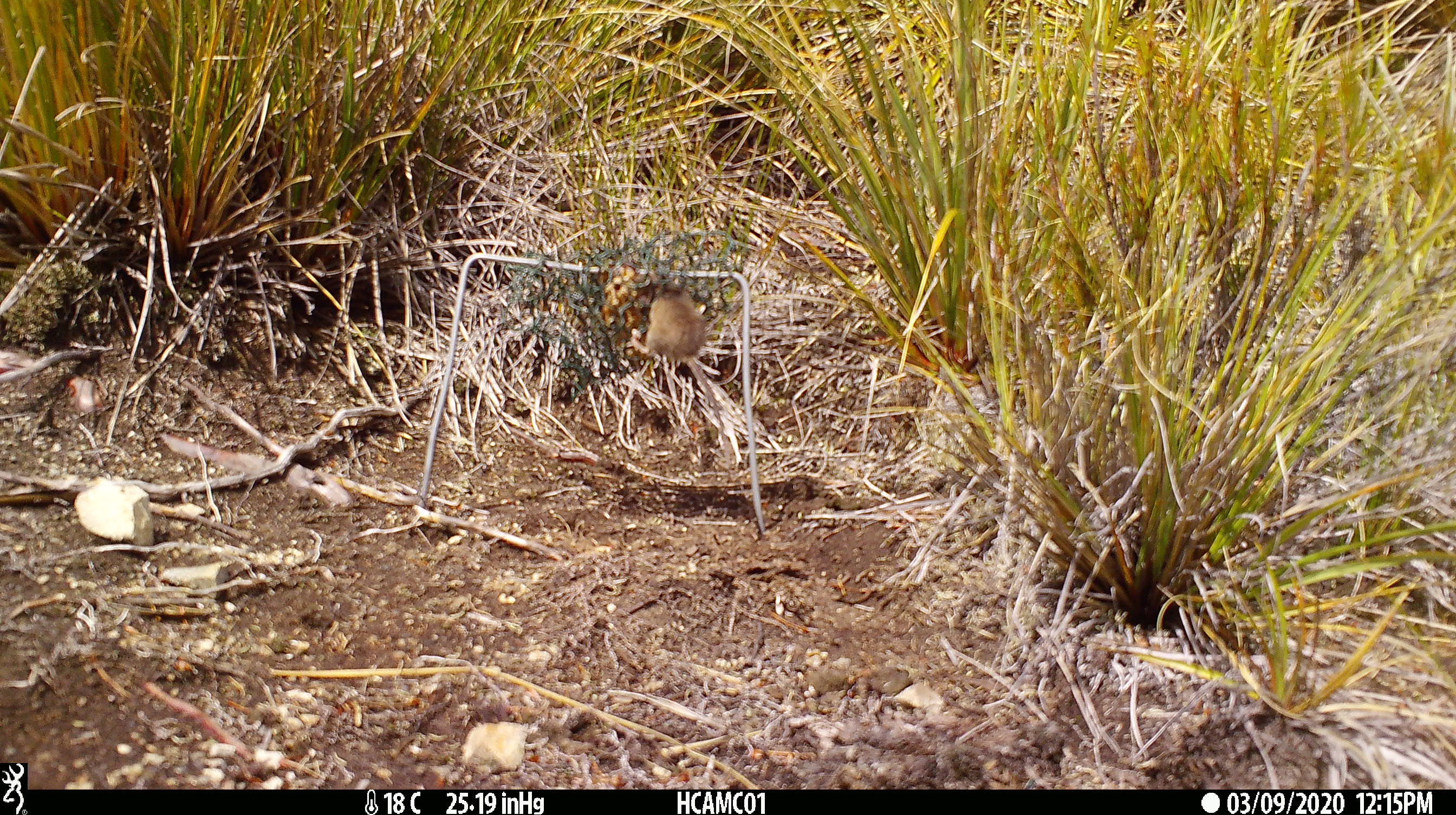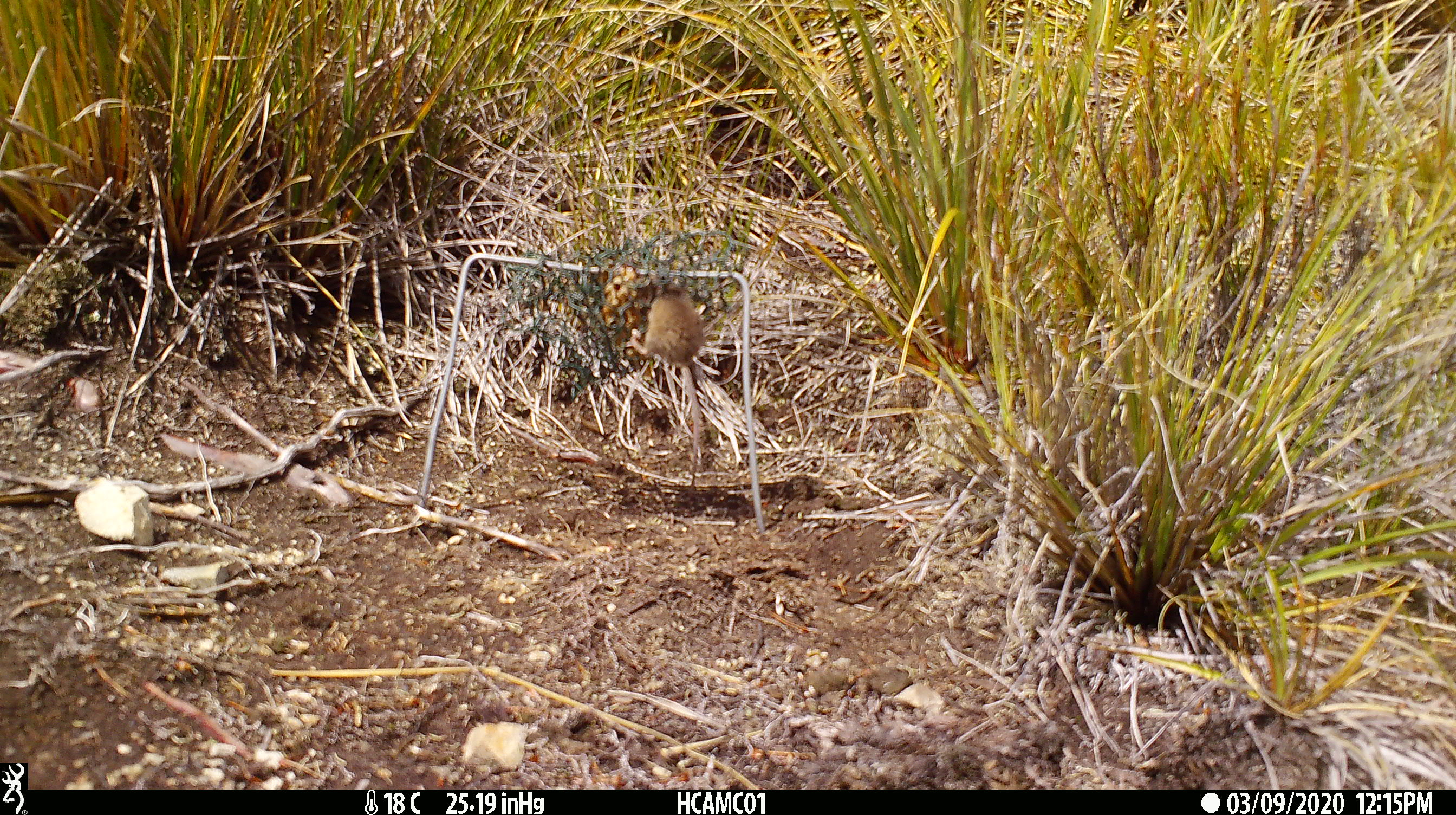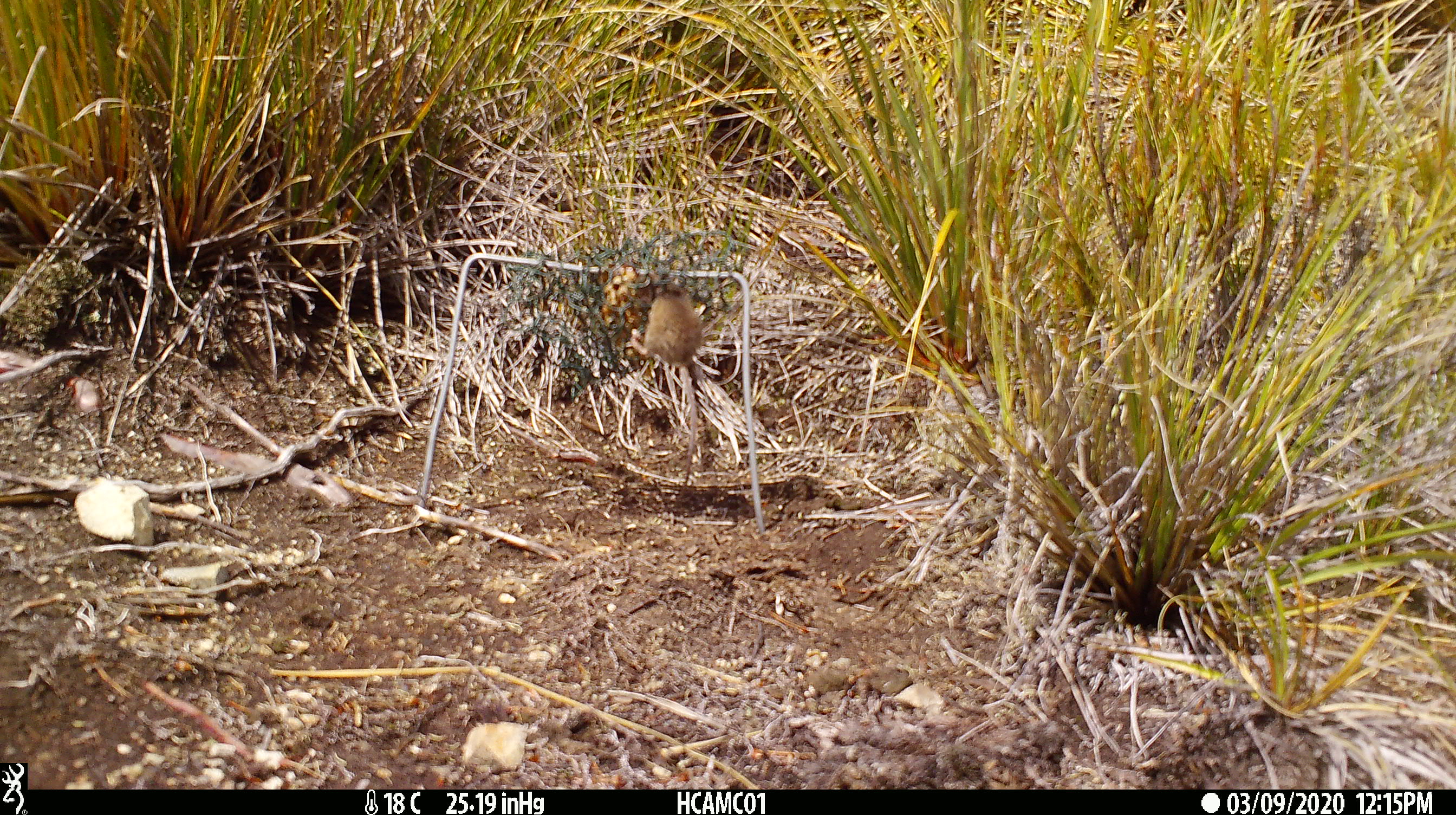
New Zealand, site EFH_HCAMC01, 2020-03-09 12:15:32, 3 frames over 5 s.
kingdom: Animalia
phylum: Chordata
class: Mammalia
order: Rodentia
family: Muridae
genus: Mus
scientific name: Mus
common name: mouse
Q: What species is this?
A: Mouse (Mus).